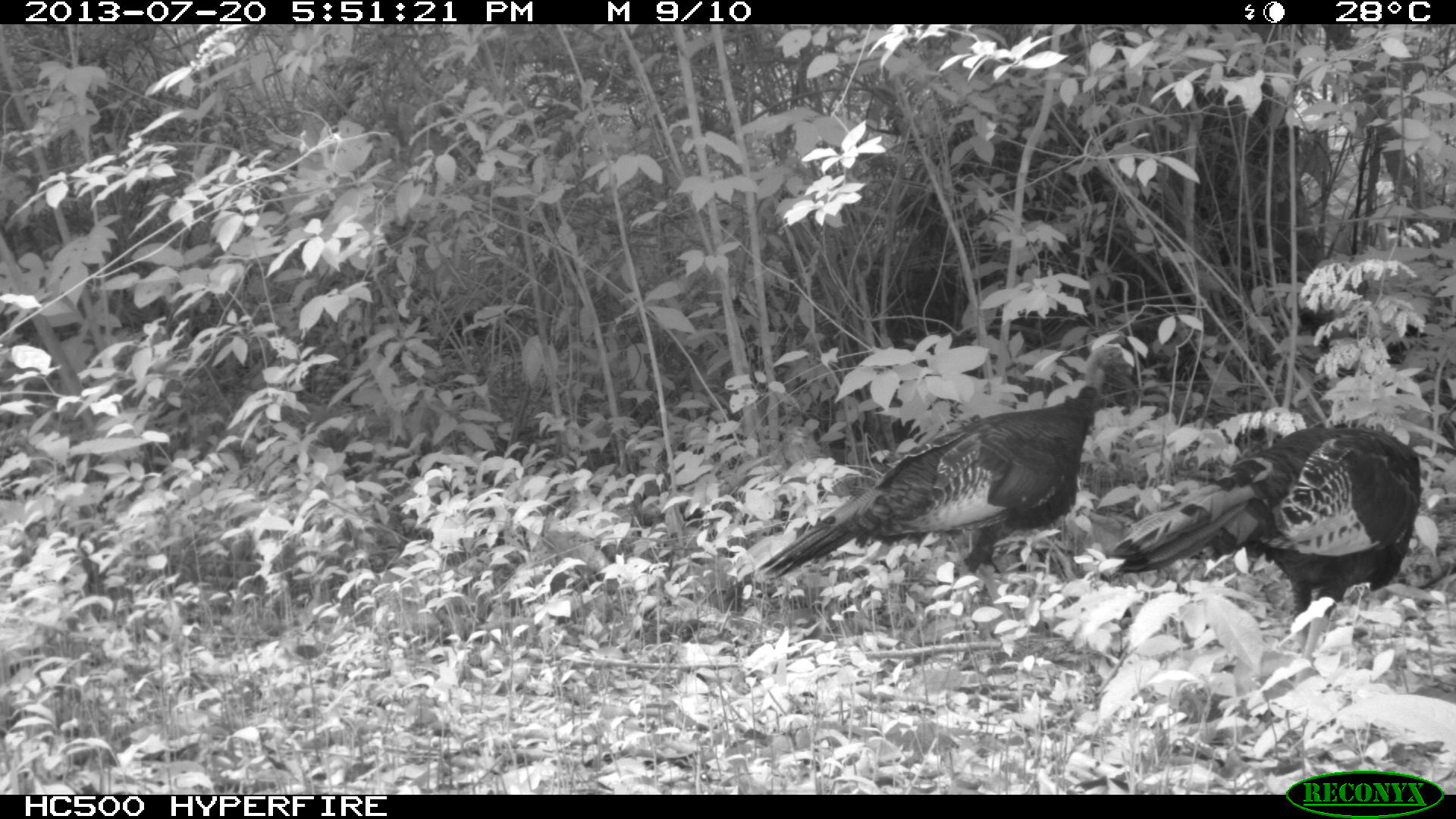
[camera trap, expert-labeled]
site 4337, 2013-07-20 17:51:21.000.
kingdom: Animalia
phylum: Chordata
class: Aves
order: Galliformes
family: Phasianidae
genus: Meleagris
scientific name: Meleagris ocellata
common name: ocellated turkey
Meleagris ocellata (ocellated turkey), count 2.